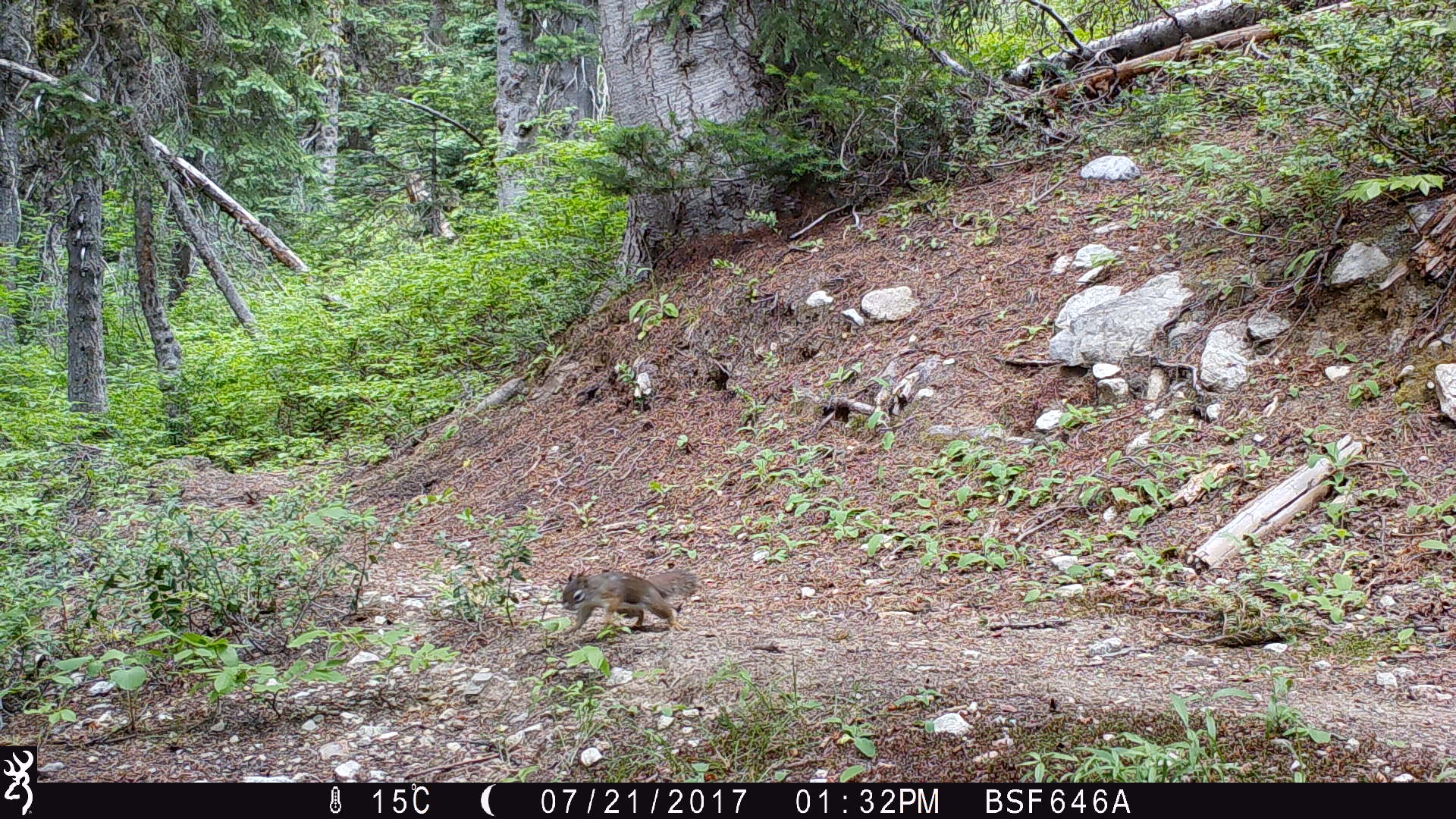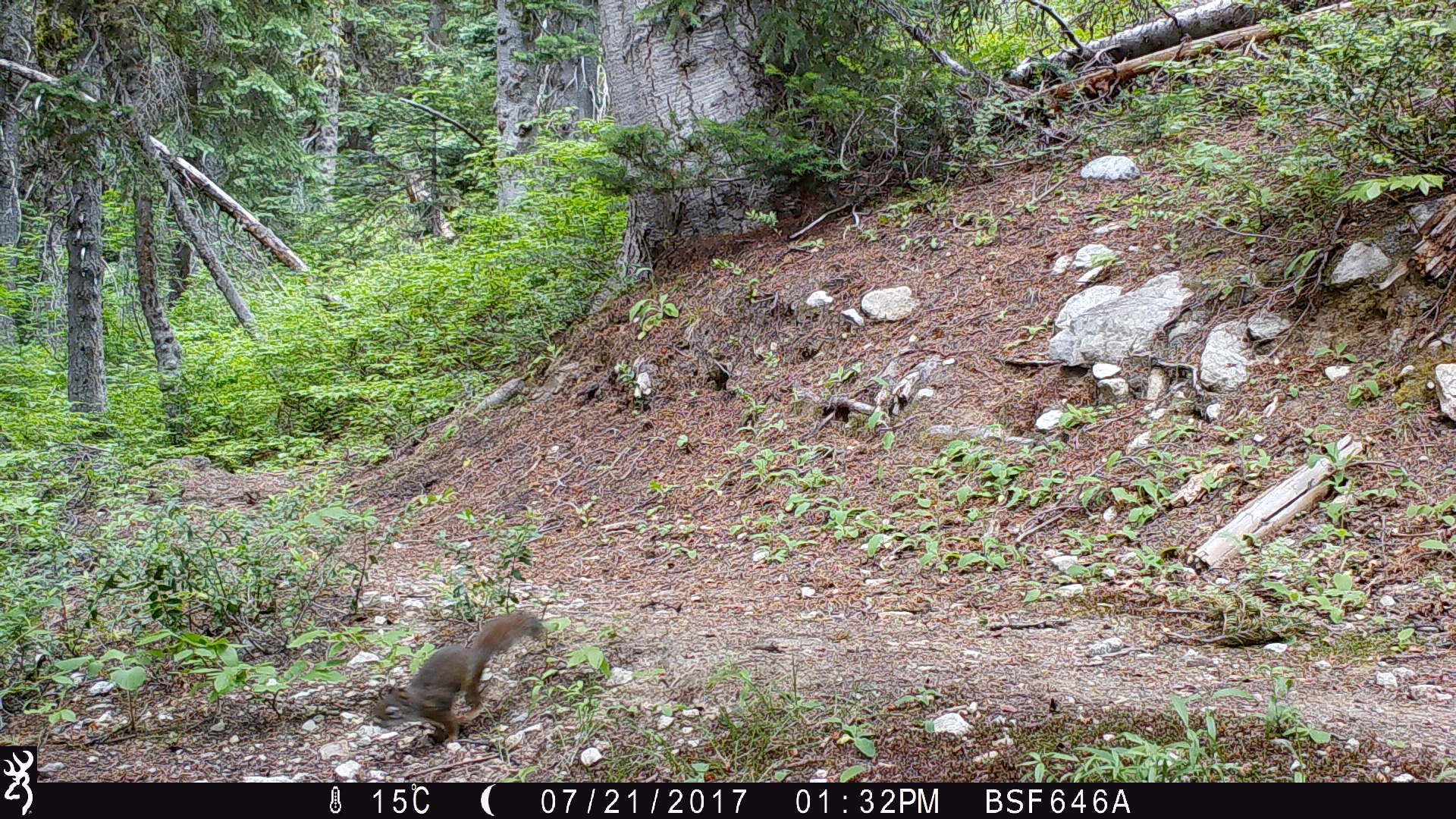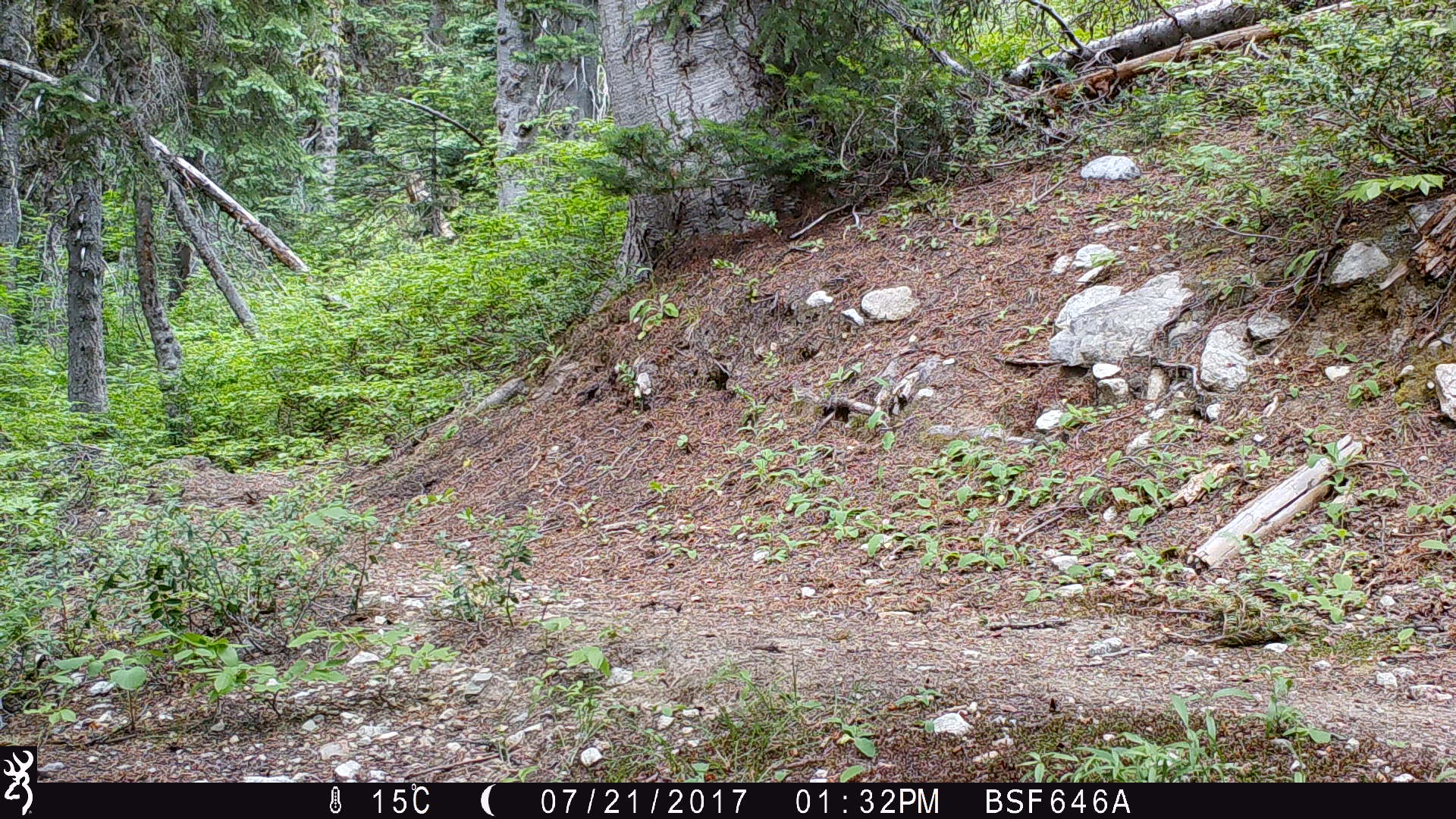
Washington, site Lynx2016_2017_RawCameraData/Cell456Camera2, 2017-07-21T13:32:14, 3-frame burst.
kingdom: Animalia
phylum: Chordata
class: Mammalia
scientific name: Mammalia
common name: small mammal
Small mammal (Mammalia). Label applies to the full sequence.